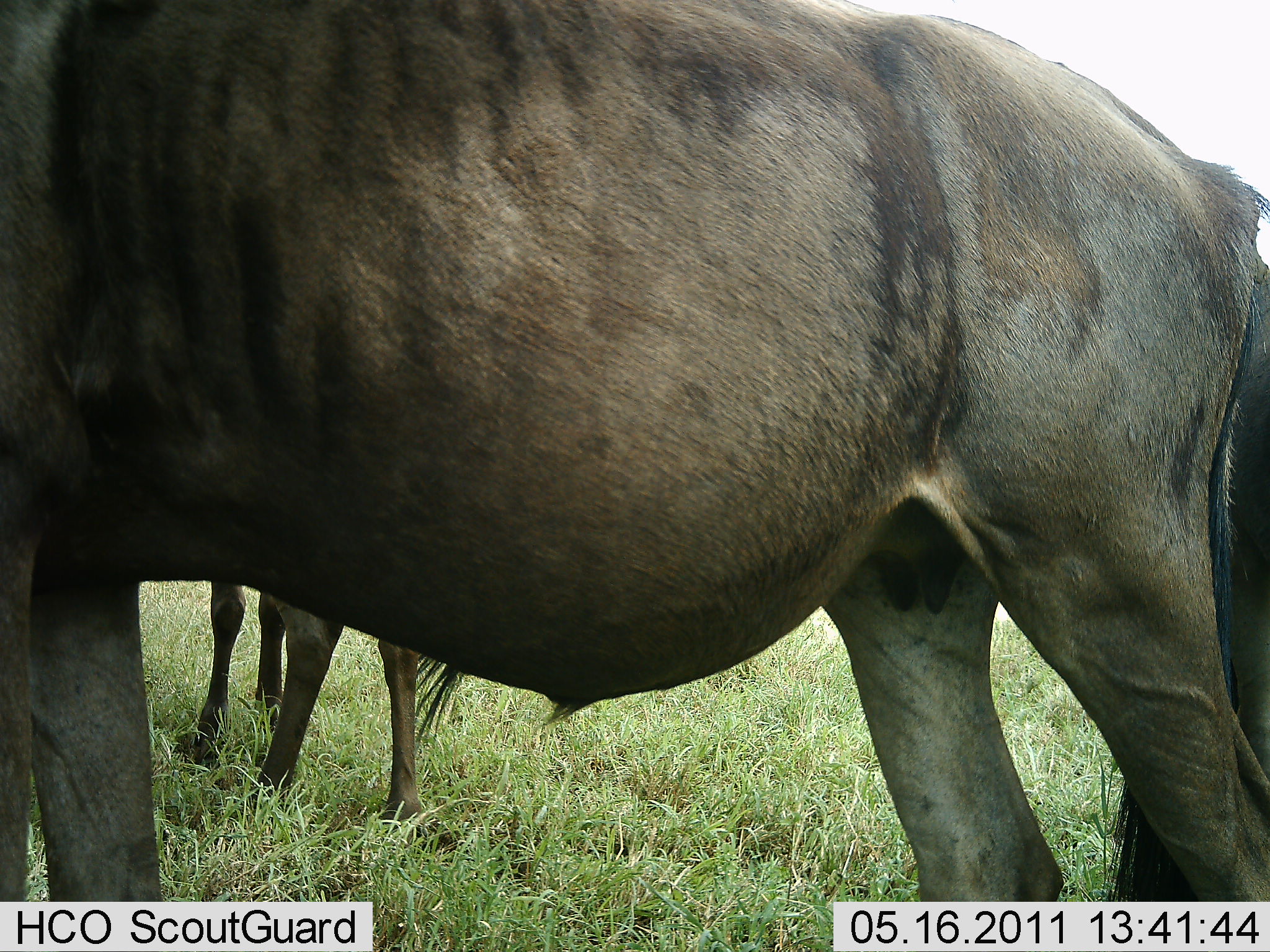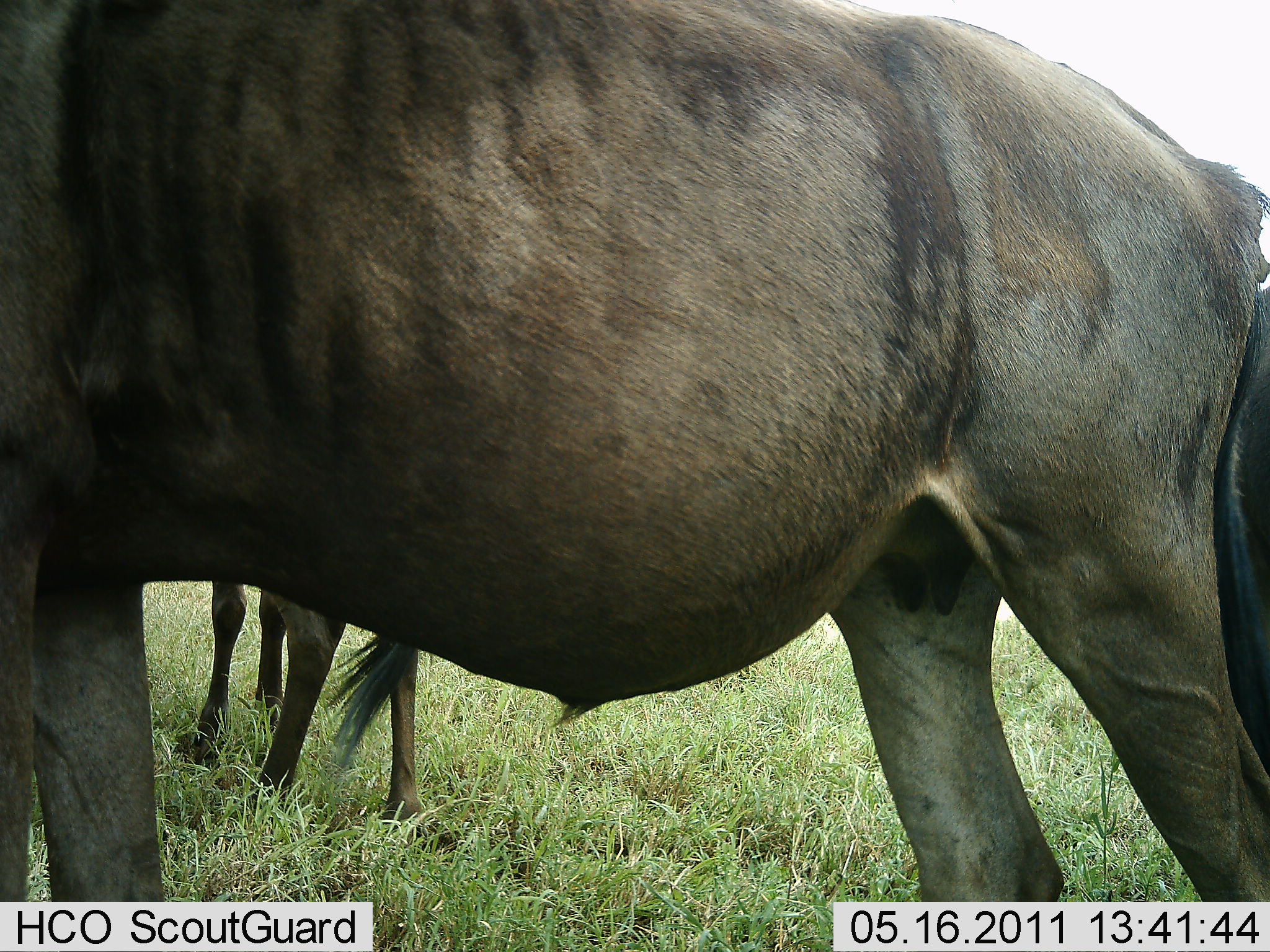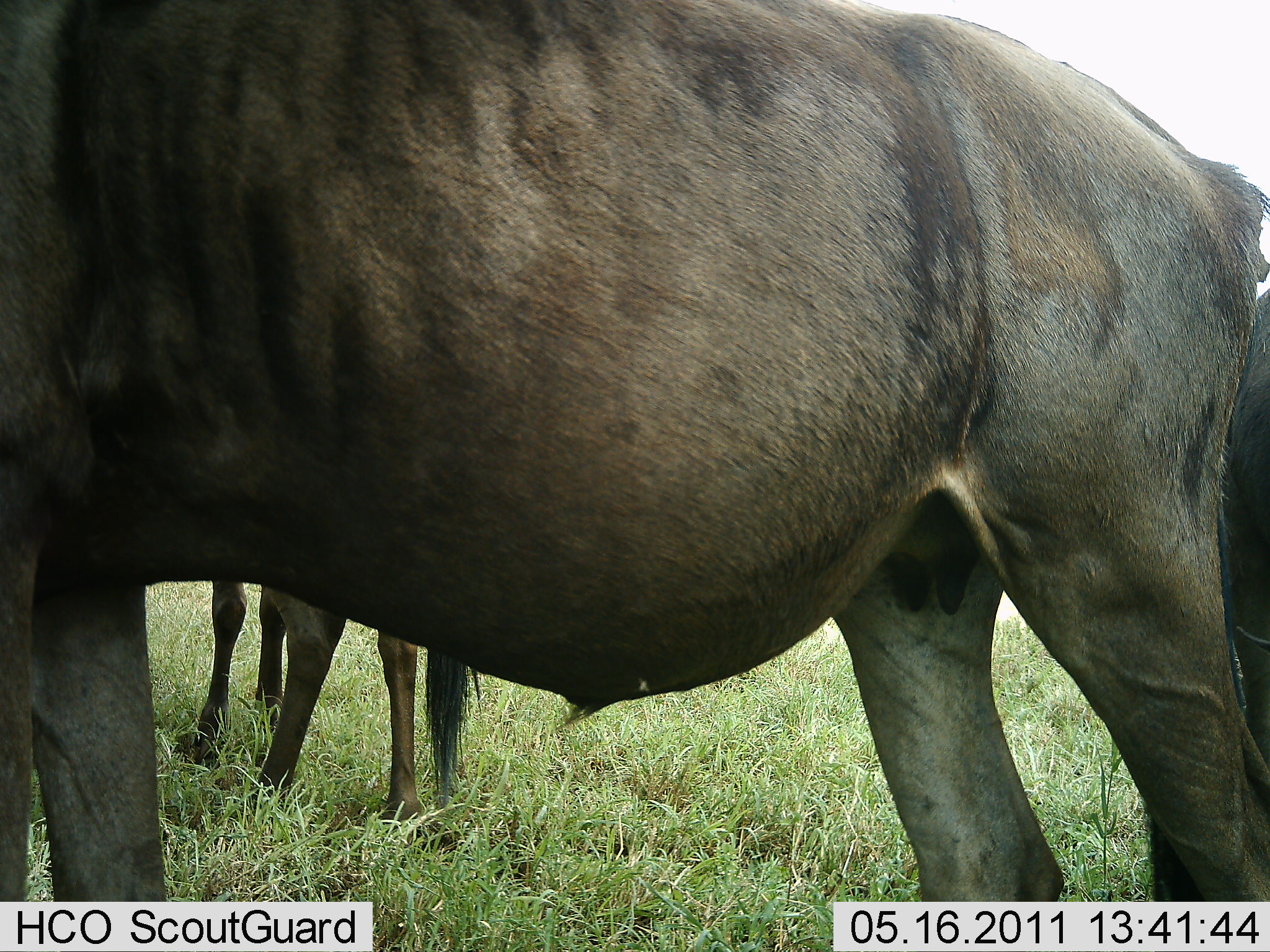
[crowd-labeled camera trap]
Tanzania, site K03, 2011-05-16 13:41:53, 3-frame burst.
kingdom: Animalia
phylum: Chordata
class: Mammalia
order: Artiodactyla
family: Bovidae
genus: Connochaetes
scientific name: Connochaetes taurinus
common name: blue wildebeest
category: wildebeest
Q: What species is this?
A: Wildebeest (blue wildebeest) (Connochaetes taurinus).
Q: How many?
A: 2.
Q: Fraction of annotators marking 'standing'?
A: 92%.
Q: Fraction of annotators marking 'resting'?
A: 8%.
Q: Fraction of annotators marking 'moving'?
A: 0%.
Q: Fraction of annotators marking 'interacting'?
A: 0%.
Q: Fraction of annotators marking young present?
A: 8%.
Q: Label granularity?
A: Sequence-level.